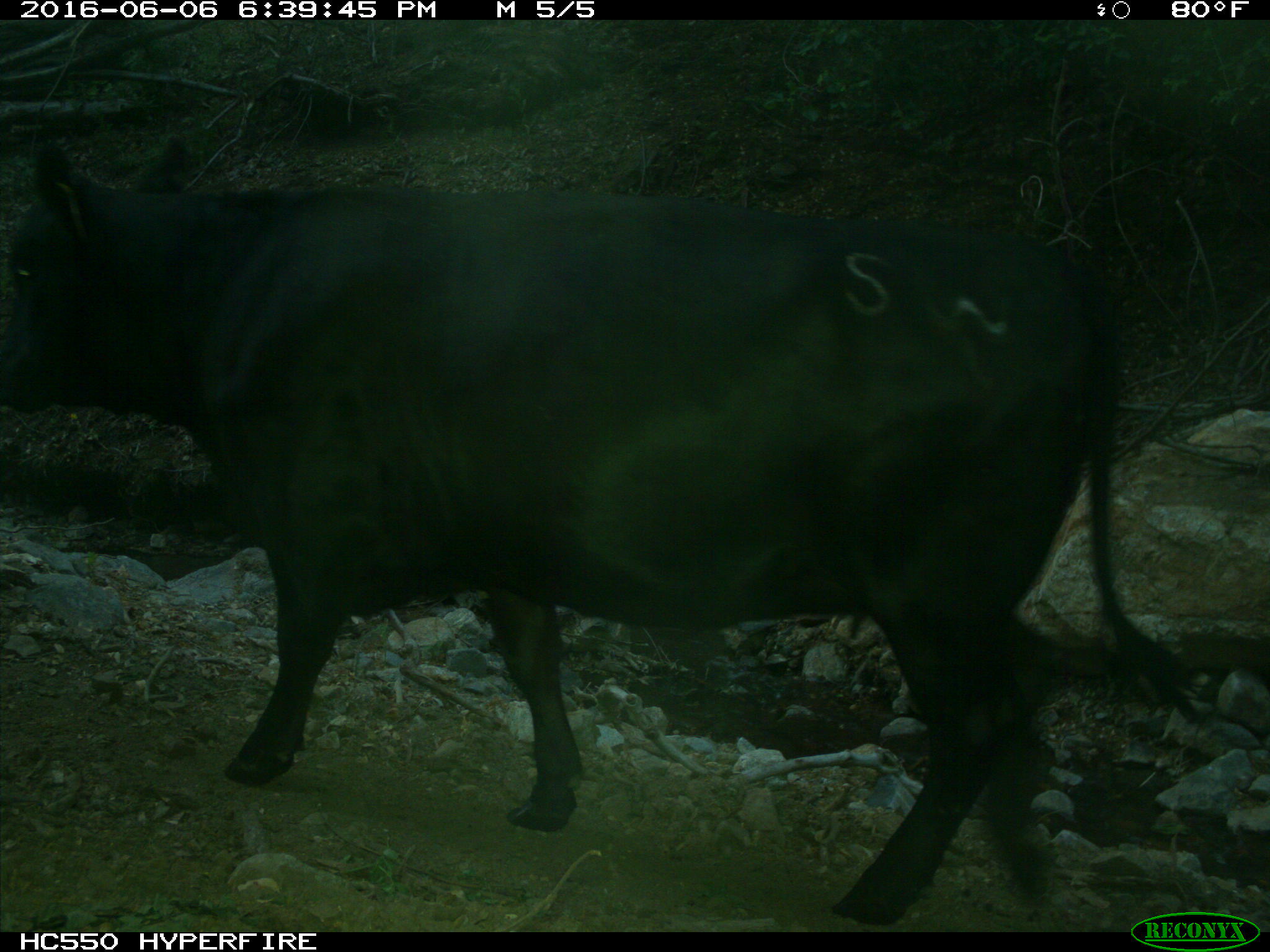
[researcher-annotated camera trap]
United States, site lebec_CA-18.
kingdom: Animalia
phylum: Chordata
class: Mammalia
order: Artiodactyla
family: Bovidae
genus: Bos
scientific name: Bos taurus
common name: domestic cow